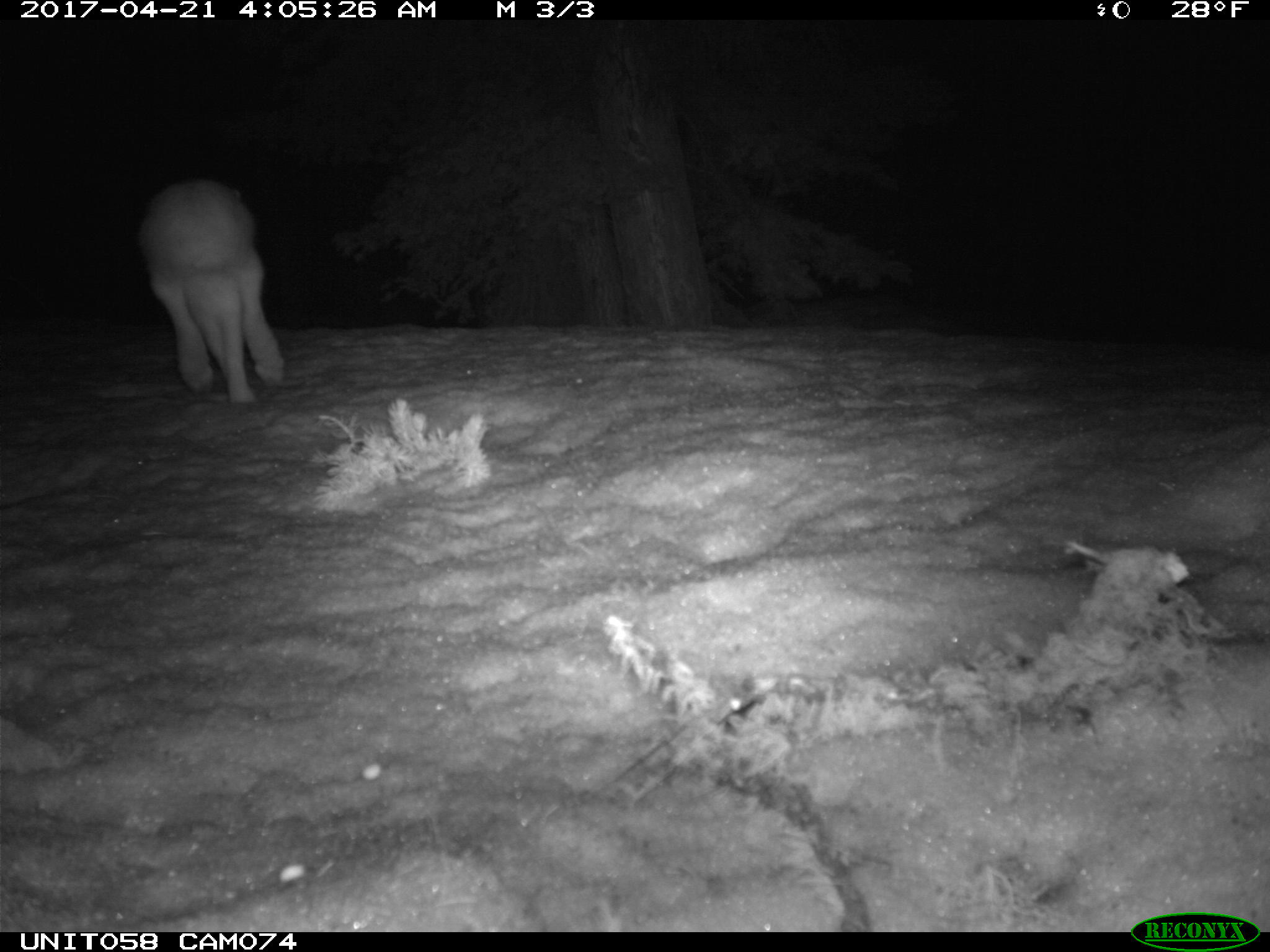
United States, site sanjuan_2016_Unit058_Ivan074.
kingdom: Animalia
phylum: Chordata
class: Mammalia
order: Lagomorpha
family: Leporidae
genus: Lepus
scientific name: Lepus americanus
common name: snowshoe hare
Lepus americanus (snowshoe hare).